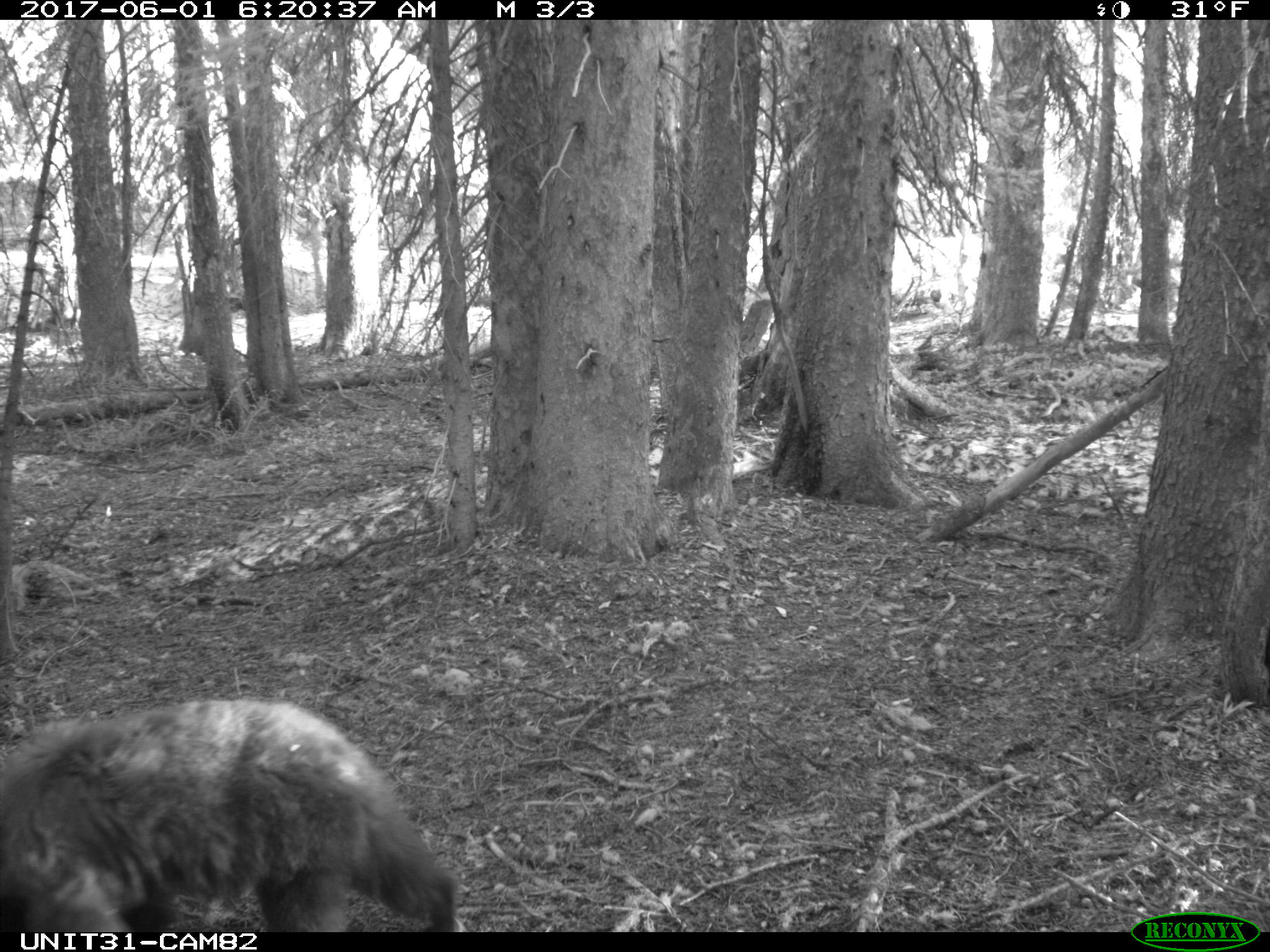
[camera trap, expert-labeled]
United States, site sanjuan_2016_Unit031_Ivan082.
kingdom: Animalia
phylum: Chordata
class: Mammalia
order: Carnivora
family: Ursidae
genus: Ursus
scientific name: Ursus americanus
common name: american black bear